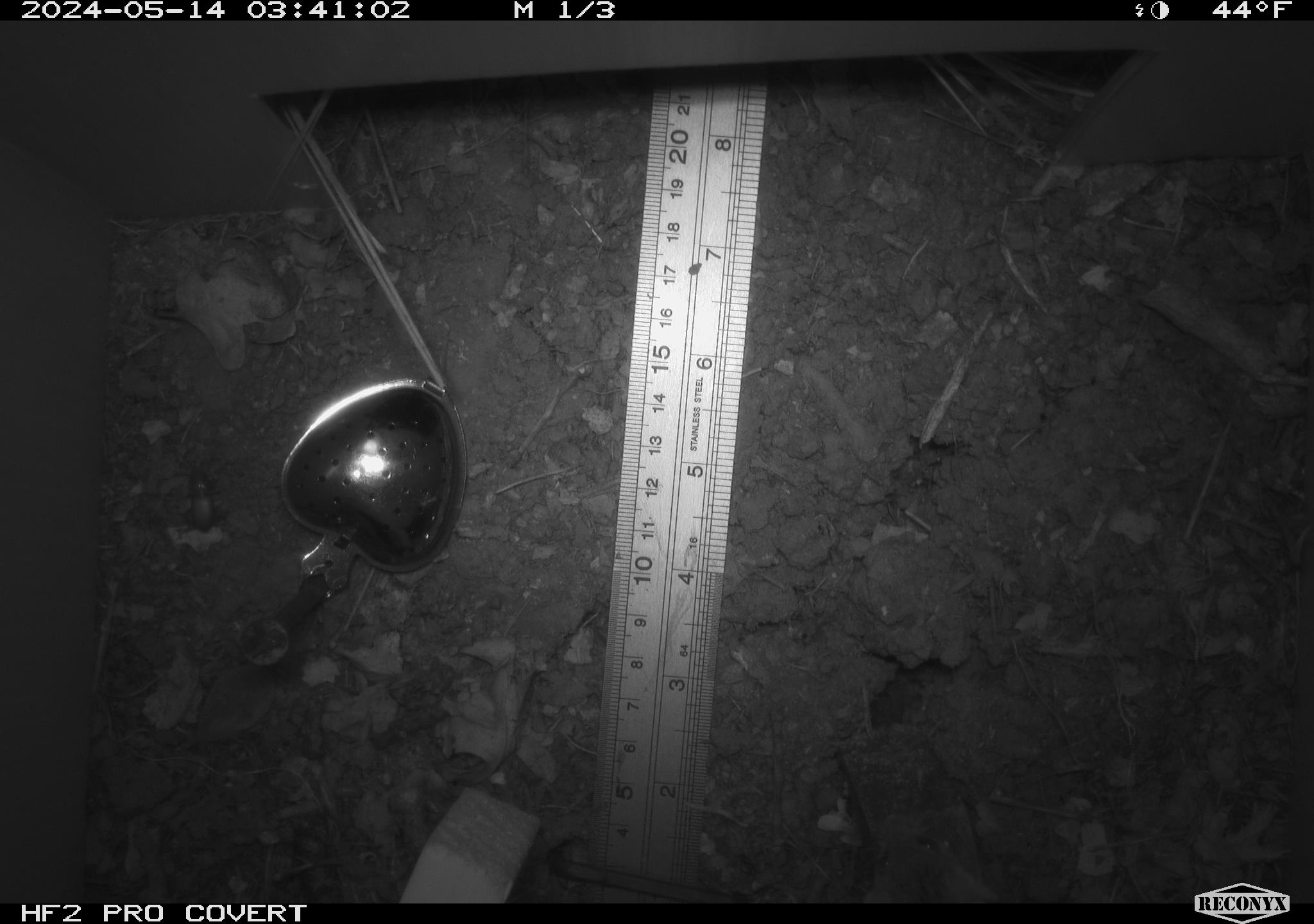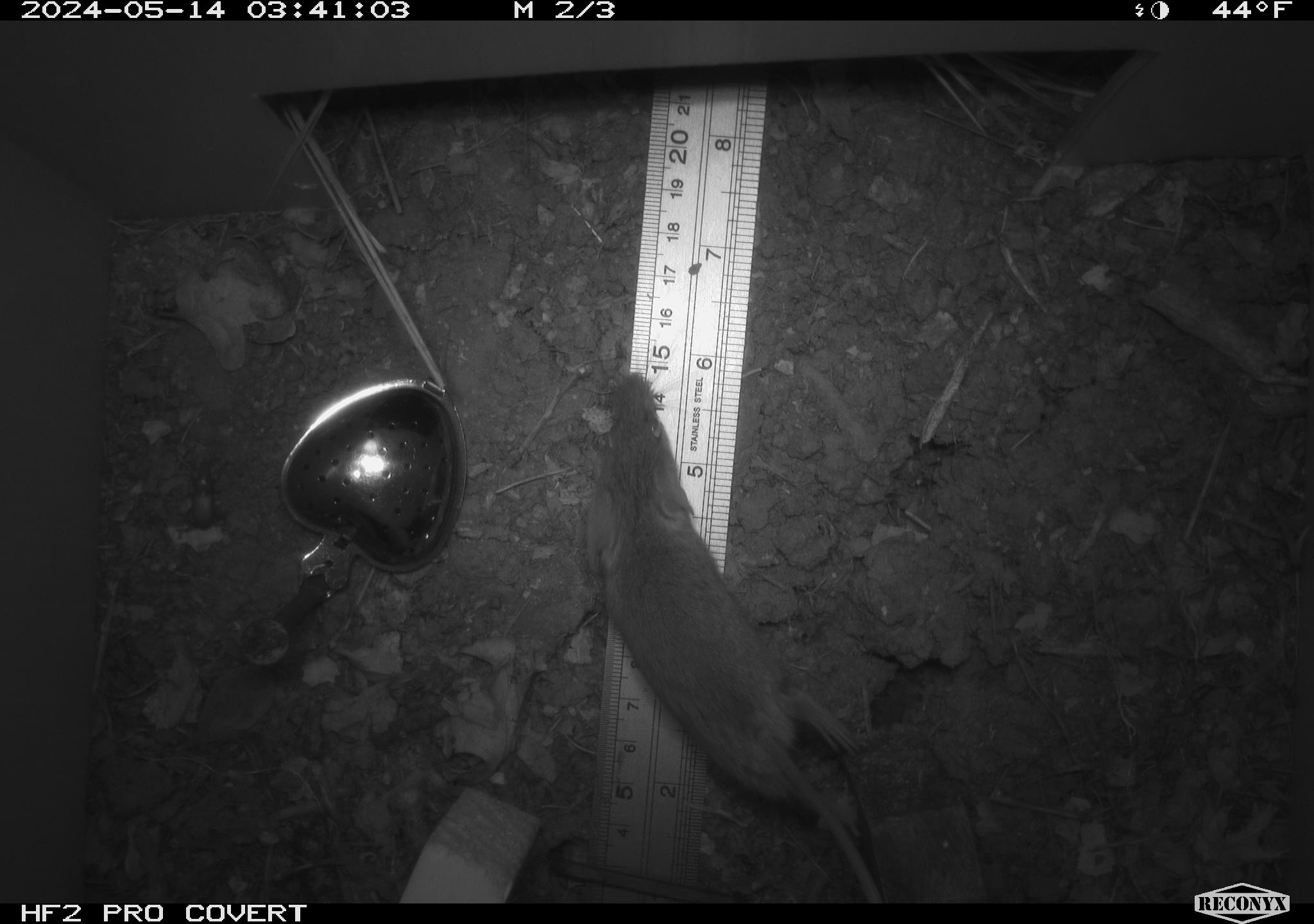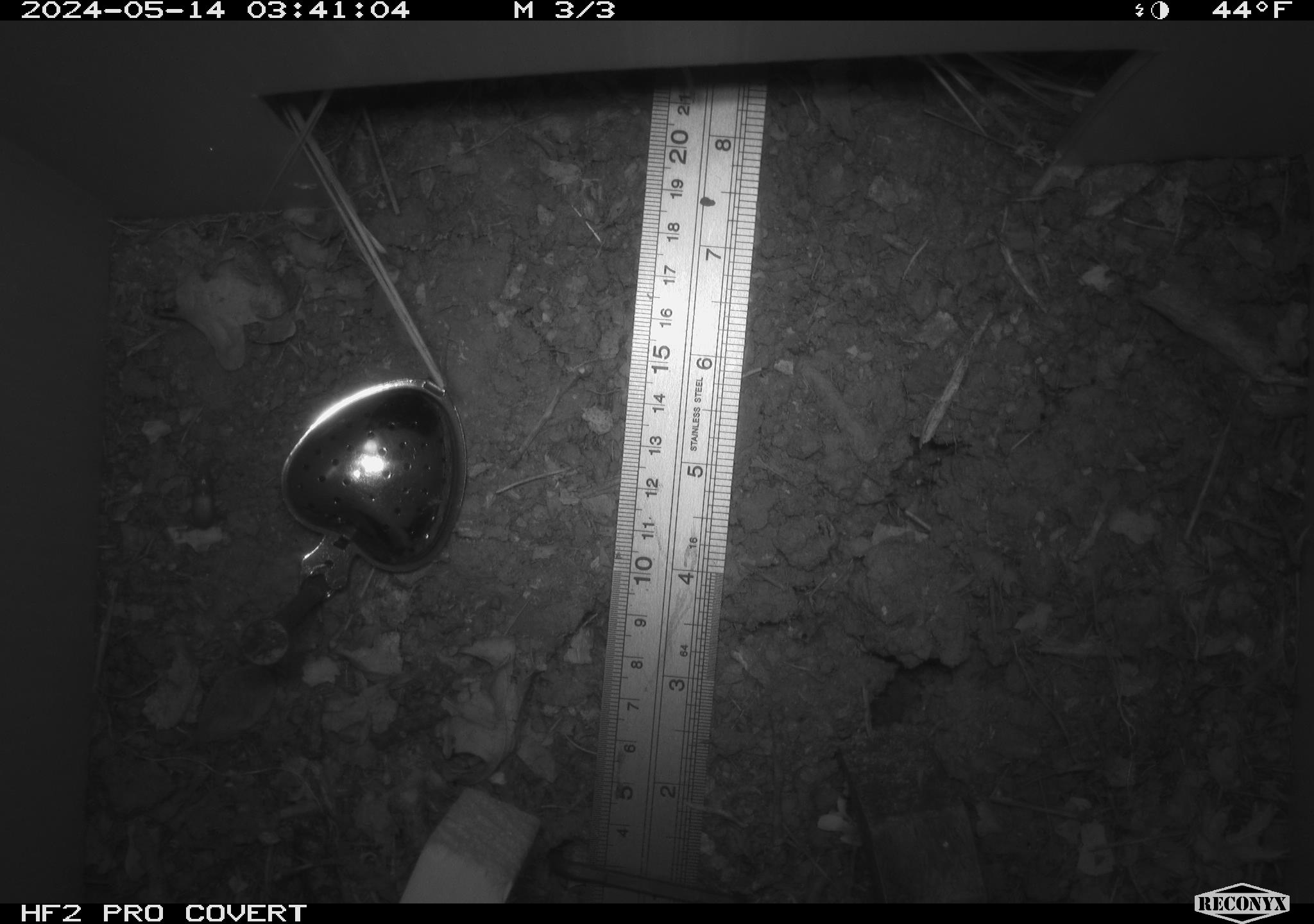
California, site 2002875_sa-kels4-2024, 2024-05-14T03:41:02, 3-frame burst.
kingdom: Animalia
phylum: Chordata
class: Mammalia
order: Rodentia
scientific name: Rodentia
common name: rodent